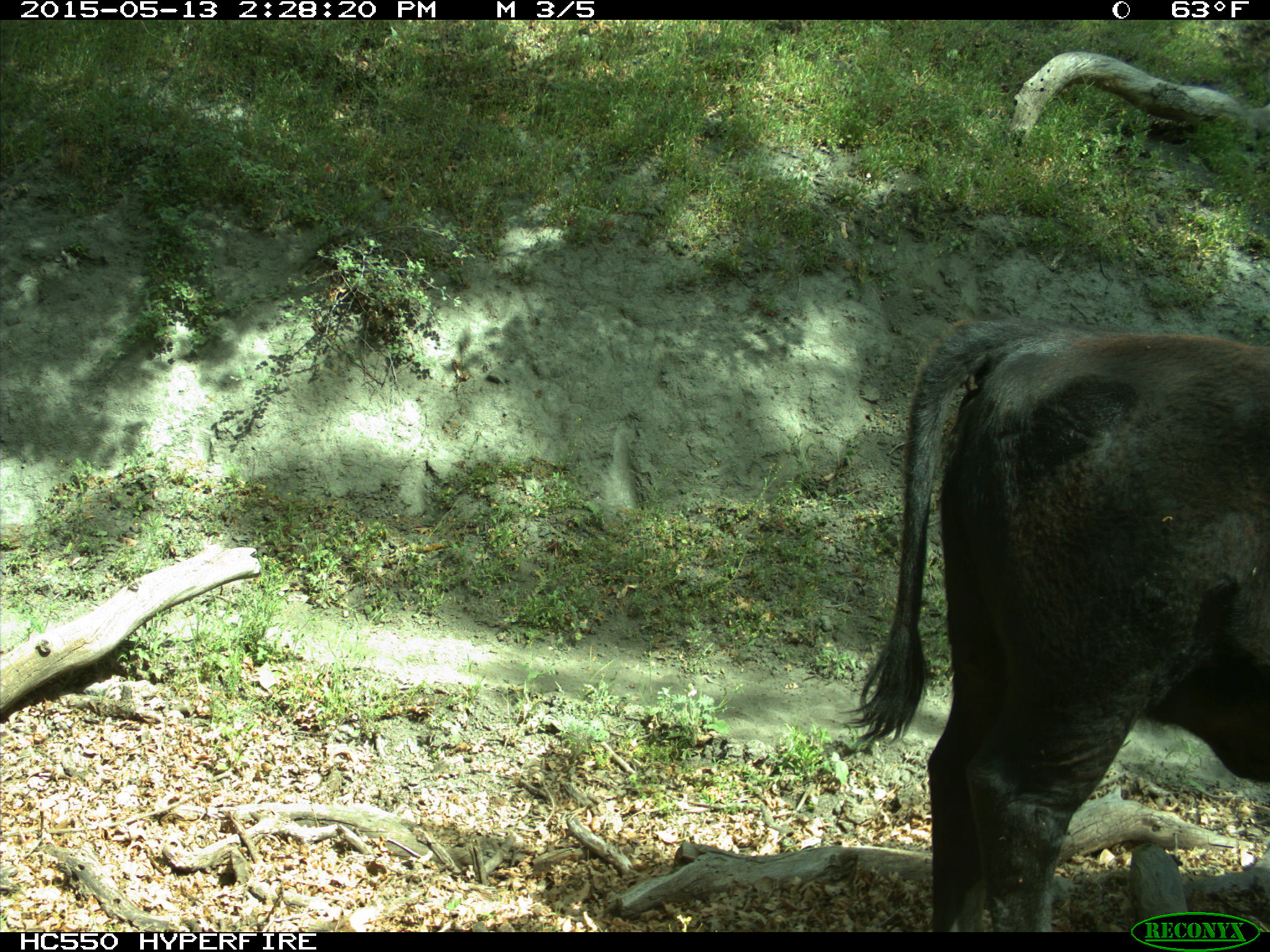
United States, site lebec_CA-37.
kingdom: Animalia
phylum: Chordata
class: Mammalia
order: Artiodactyla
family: Bovidae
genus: Bos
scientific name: Bos taurus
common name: domestic cow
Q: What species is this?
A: Bos taurus (domestic cow).